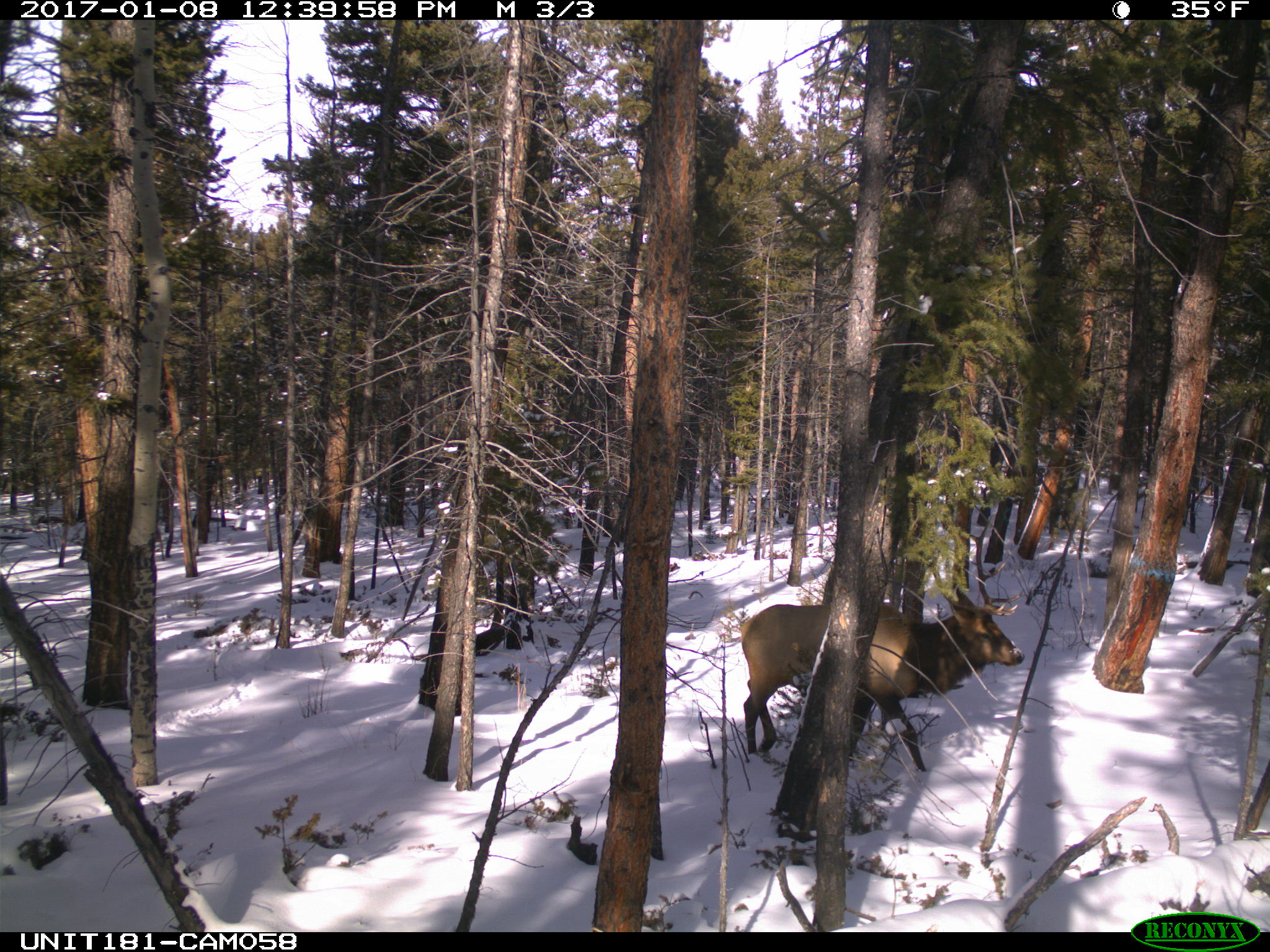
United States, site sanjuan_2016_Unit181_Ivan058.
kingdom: Animalia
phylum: Chordata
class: Mammalia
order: Artiodactyla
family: Cervidae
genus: Cervus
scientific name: Cervus elaphus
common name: red deer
Cervus elaphus (red deer).